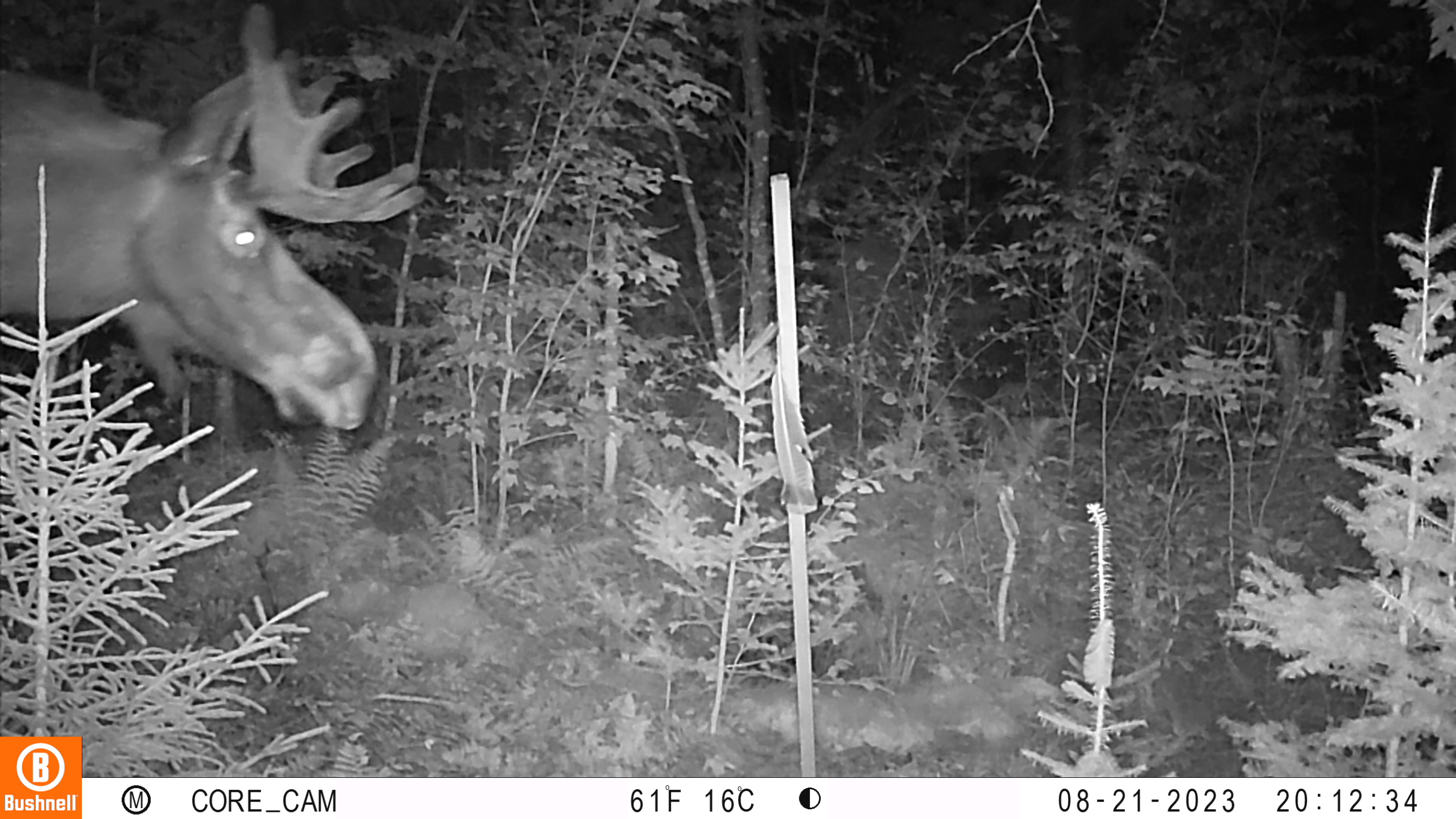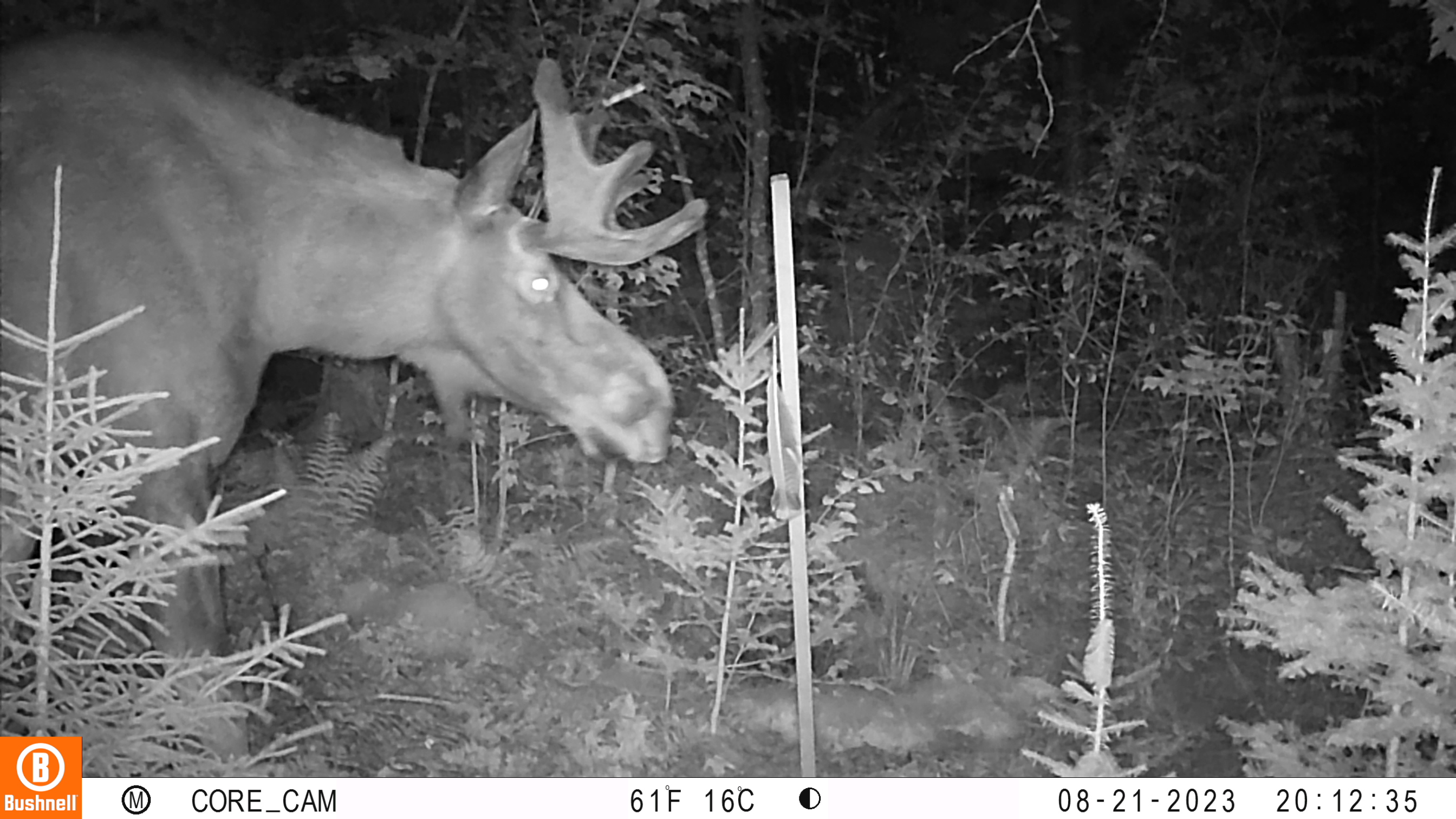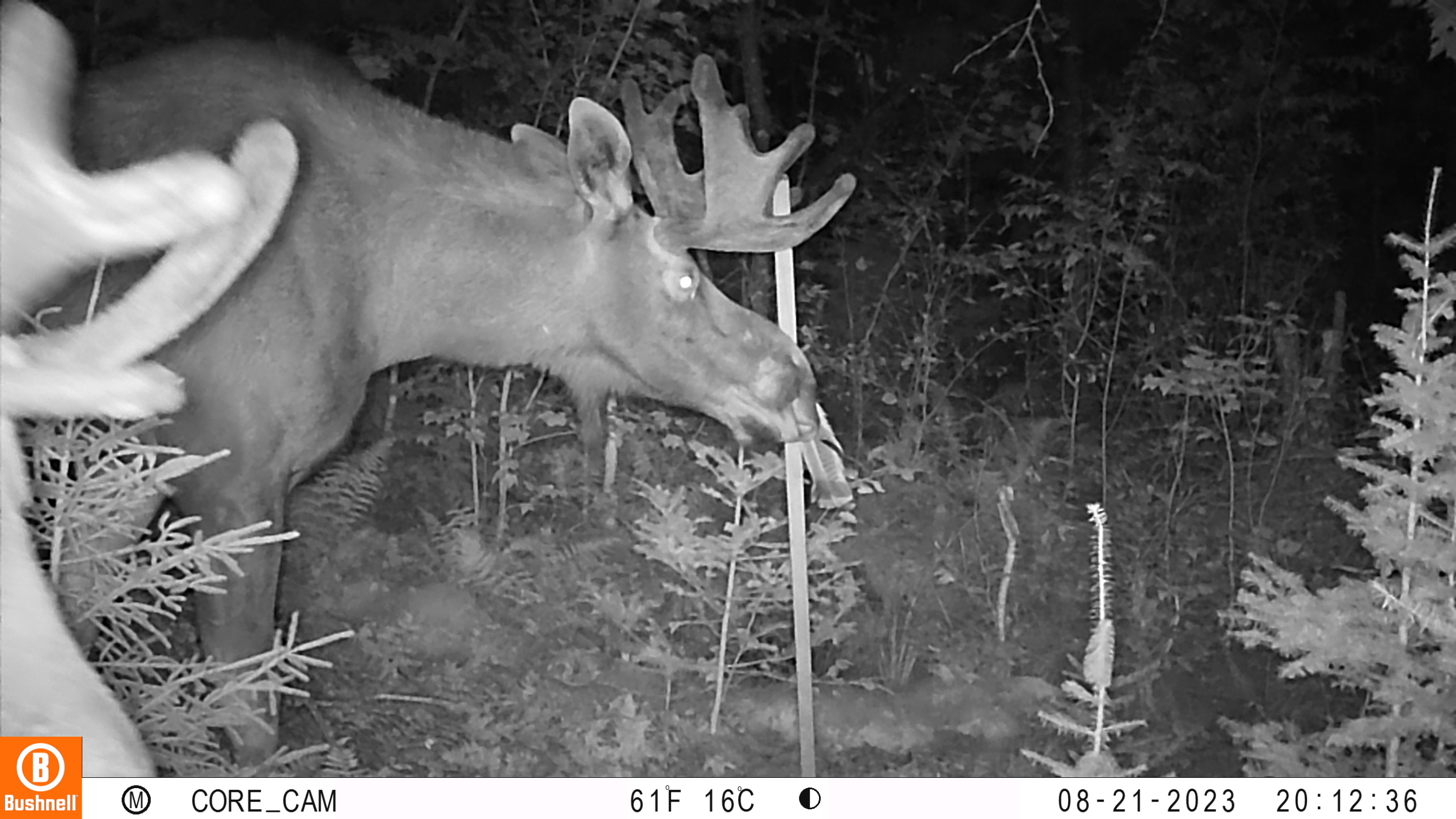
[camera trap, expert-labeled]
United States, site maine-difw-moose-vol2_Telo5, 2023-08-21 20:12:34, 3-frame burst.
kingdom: Animalia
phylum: Chordata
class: Mammalia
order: Artiodactyla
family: Cervidae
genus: Alces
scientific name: Alces alces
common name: moose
Moose (Alces alces).